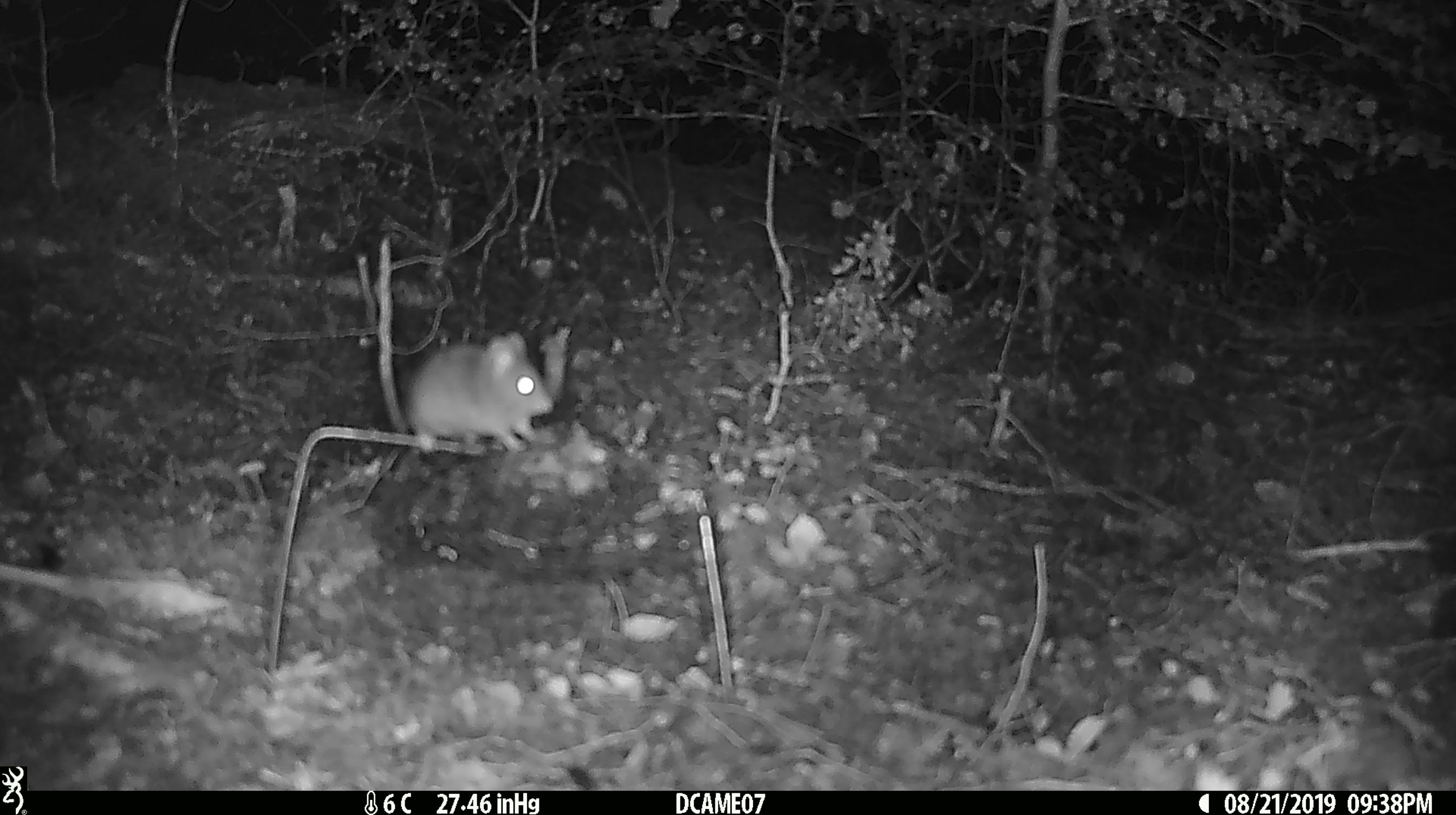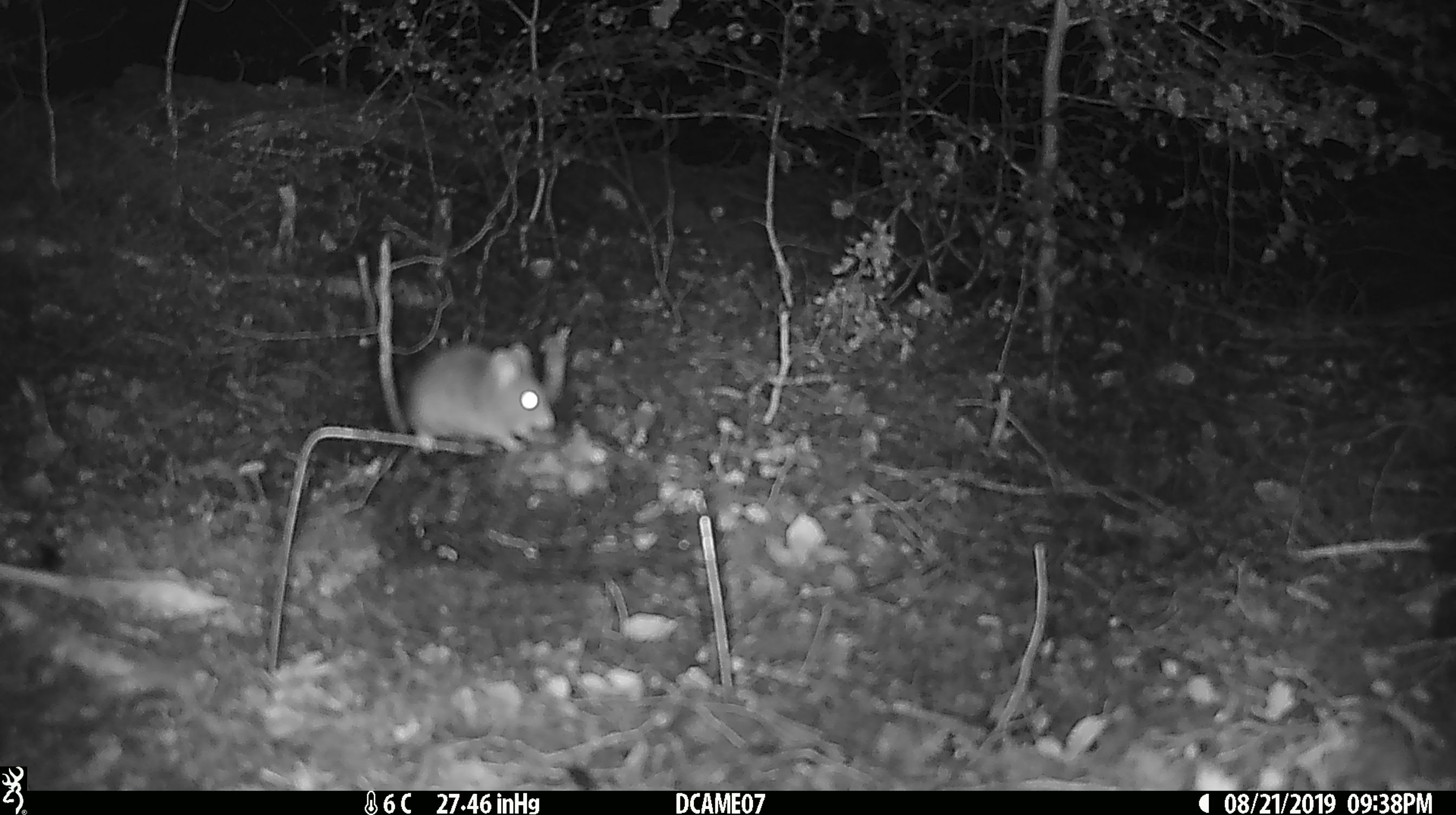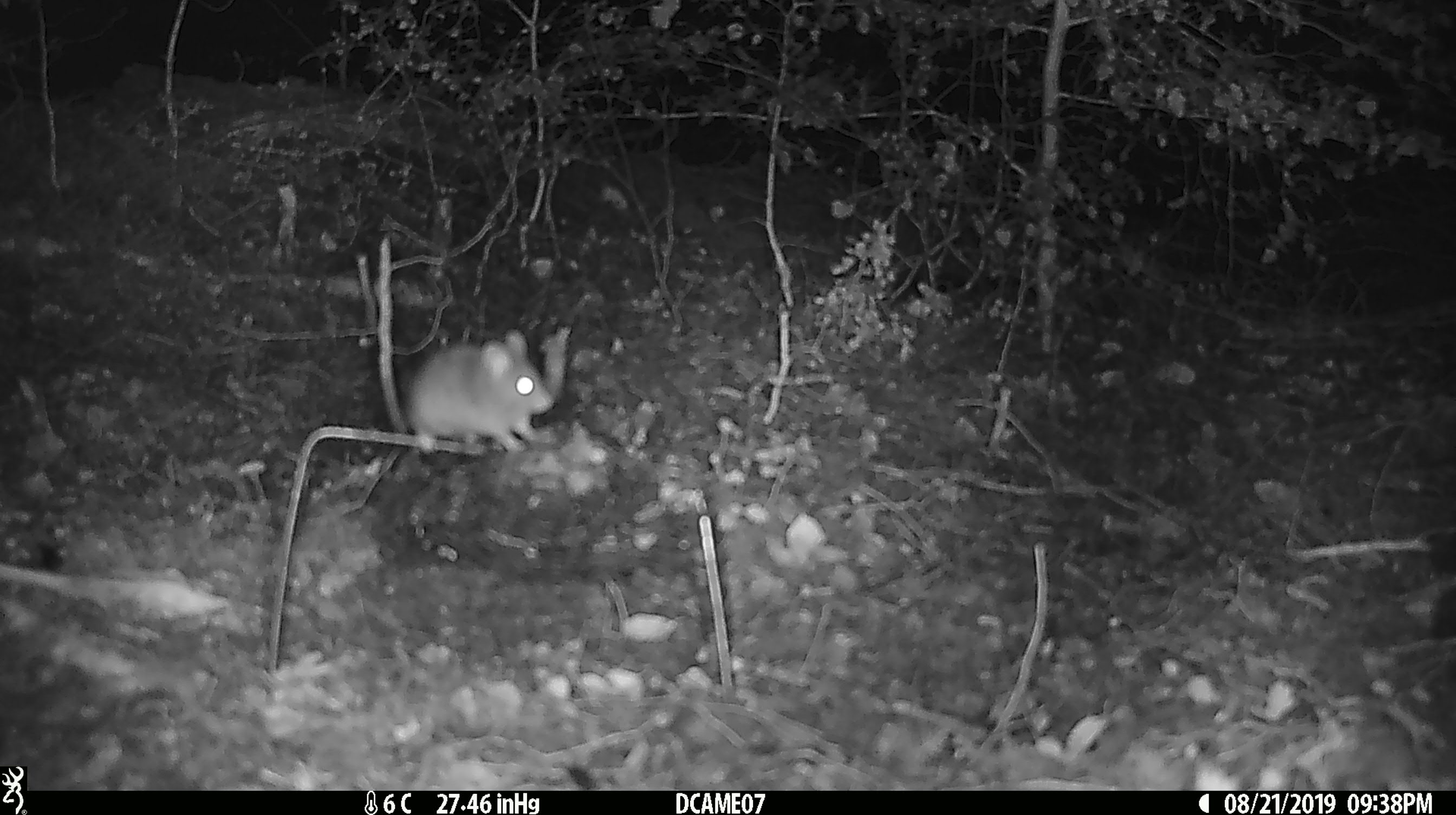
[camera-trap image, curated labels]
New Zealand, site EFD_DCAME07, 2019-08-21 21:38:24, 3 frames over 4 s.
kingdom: Animalia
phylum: Chordata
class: Mammalia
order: Rodentia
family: Muridae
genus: Mus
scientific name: Mus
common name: mouse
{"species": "mouse (Mus)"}